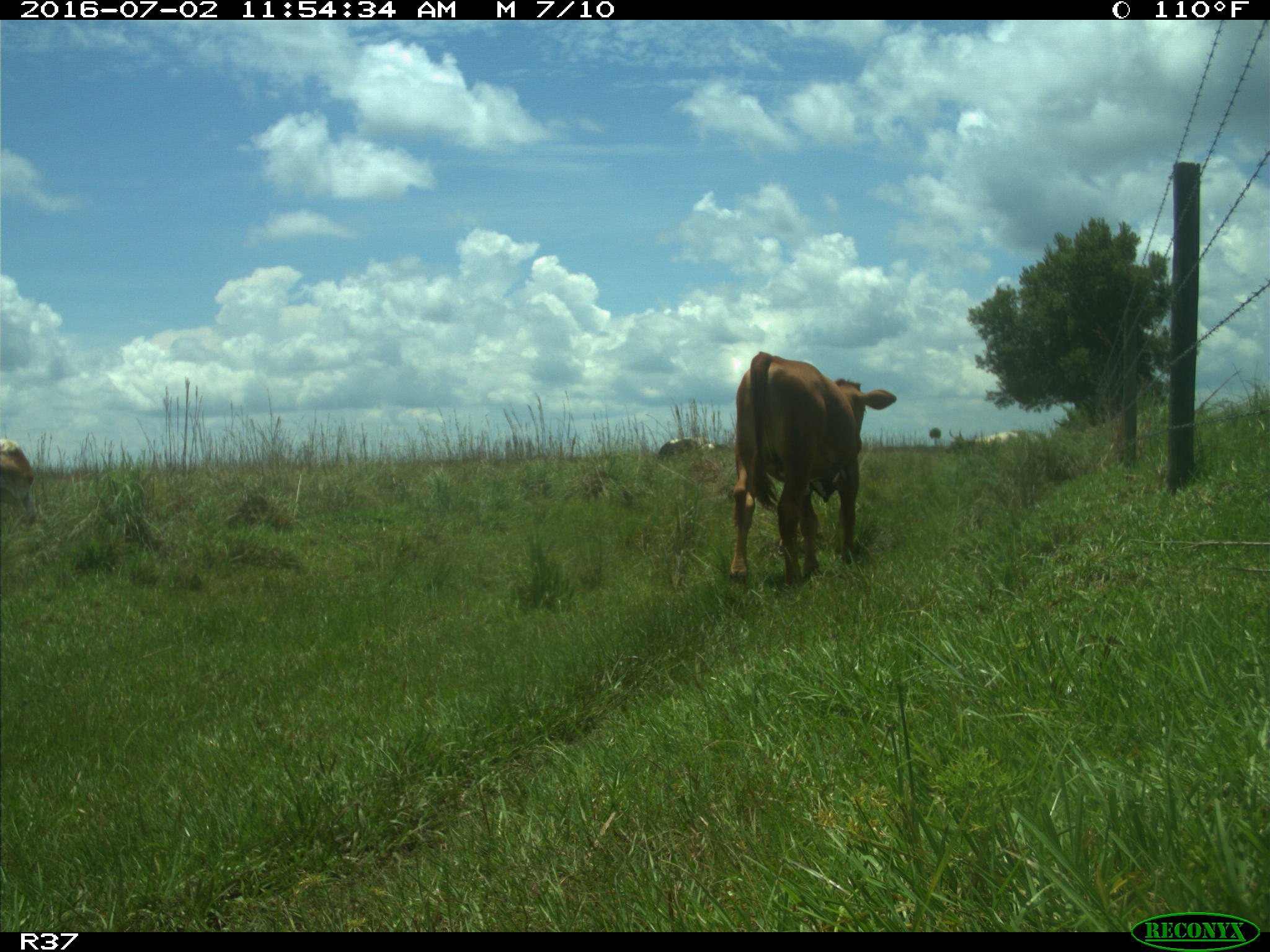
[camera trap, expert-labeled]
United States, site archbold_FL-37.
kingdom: Animalia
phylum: Chordata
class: Mammalia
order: Artiodactyla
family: Bovidae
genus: Bos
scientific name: Bos taurus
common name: domestic cow